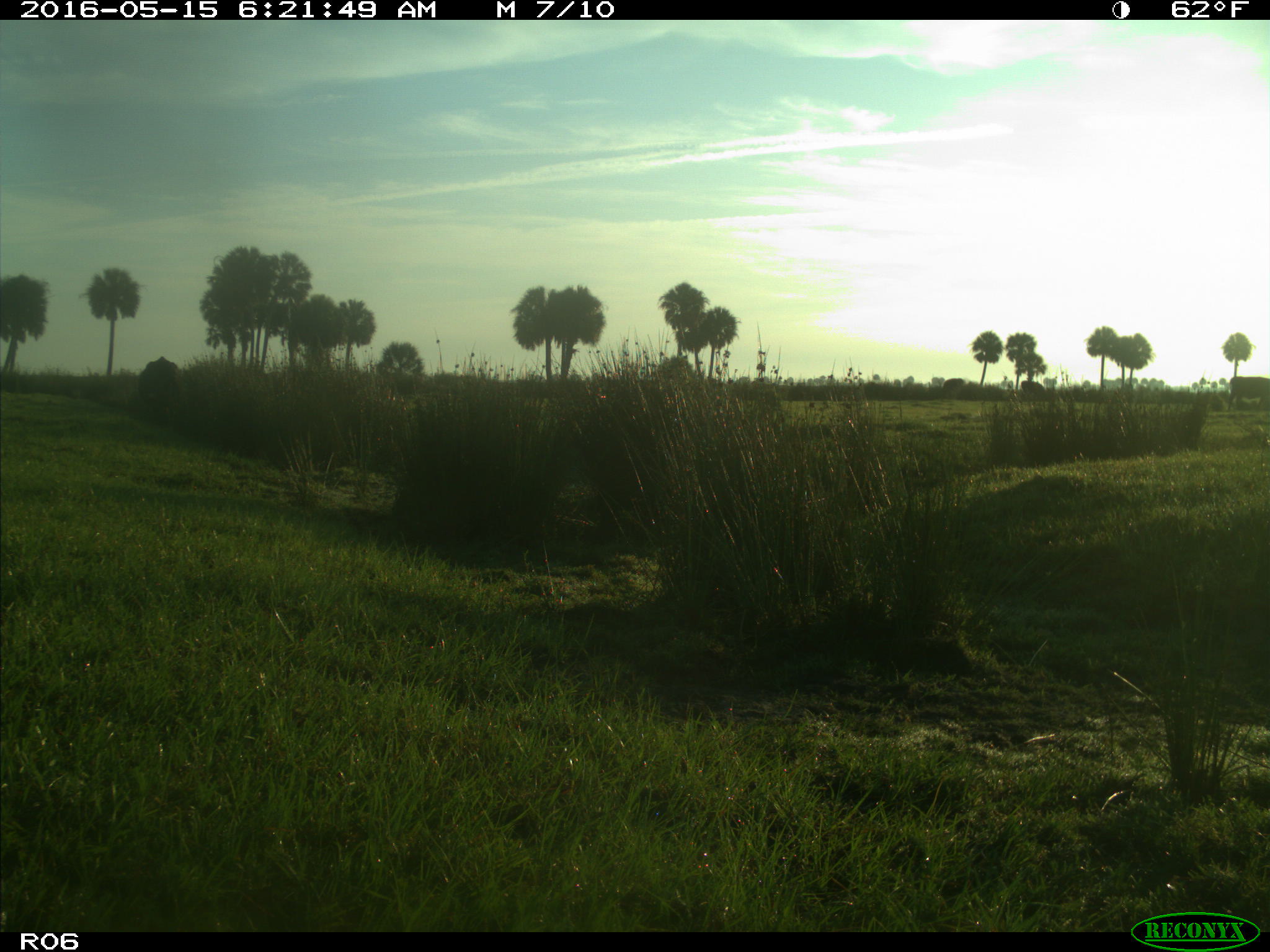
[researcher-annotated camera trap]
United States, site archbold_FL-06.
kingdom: Animalia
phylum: Chordata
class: Mammalia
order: Artiodactyla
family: Bovidae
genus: Bos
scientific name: Bos taurus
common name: domestic cow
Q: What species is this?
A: Bos taurus (domestic cow).